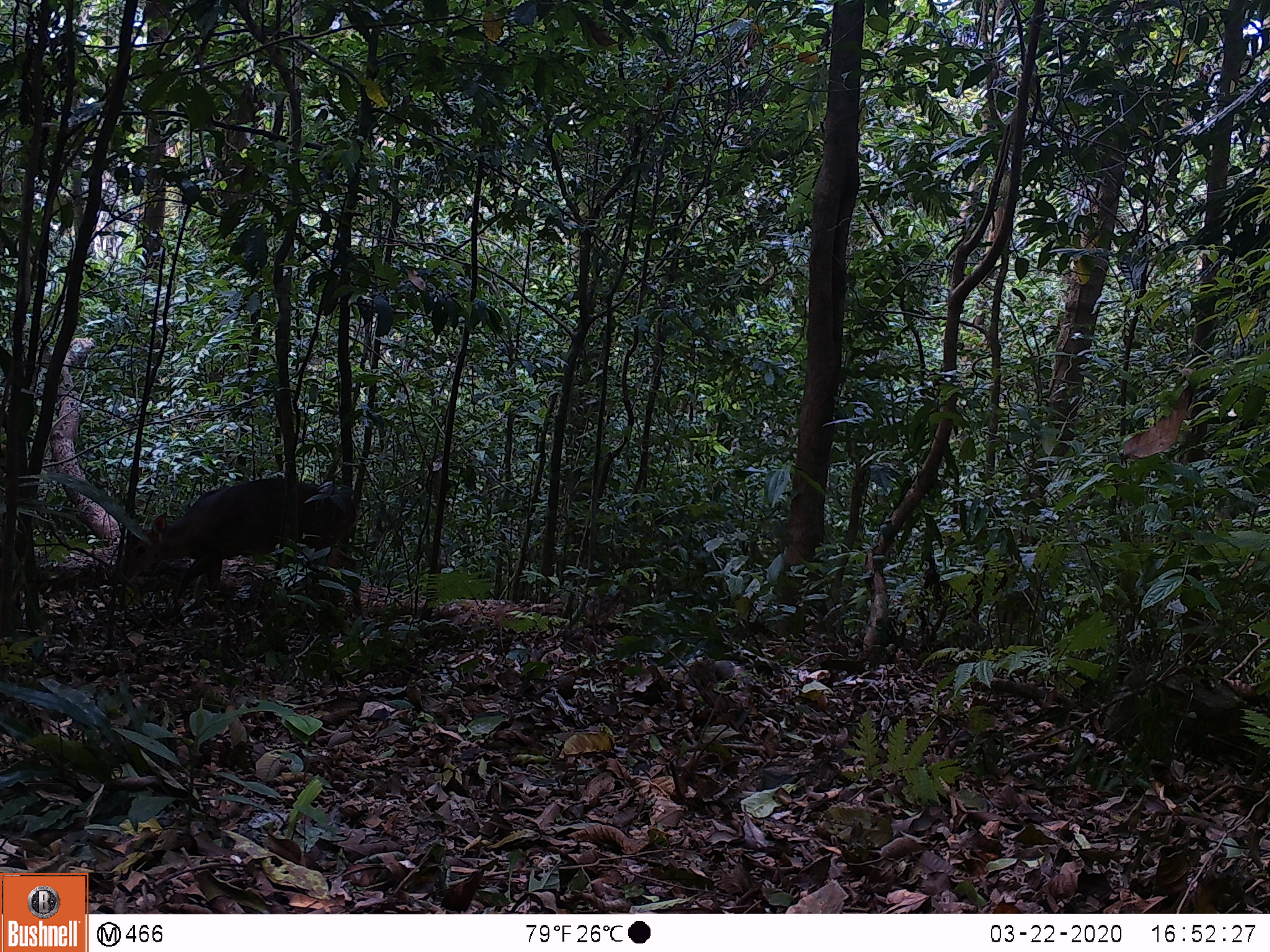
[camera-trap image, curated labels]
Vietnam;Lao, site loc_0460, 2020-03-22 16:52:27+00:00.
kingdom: Animalia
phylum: Chordata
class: Mammalia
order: Artiodactyla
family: Cervidae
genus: Muntiacus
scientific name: Muntiacus vuquangensis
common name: large-antlered muntjac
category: large antlered muntjac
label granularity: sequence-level